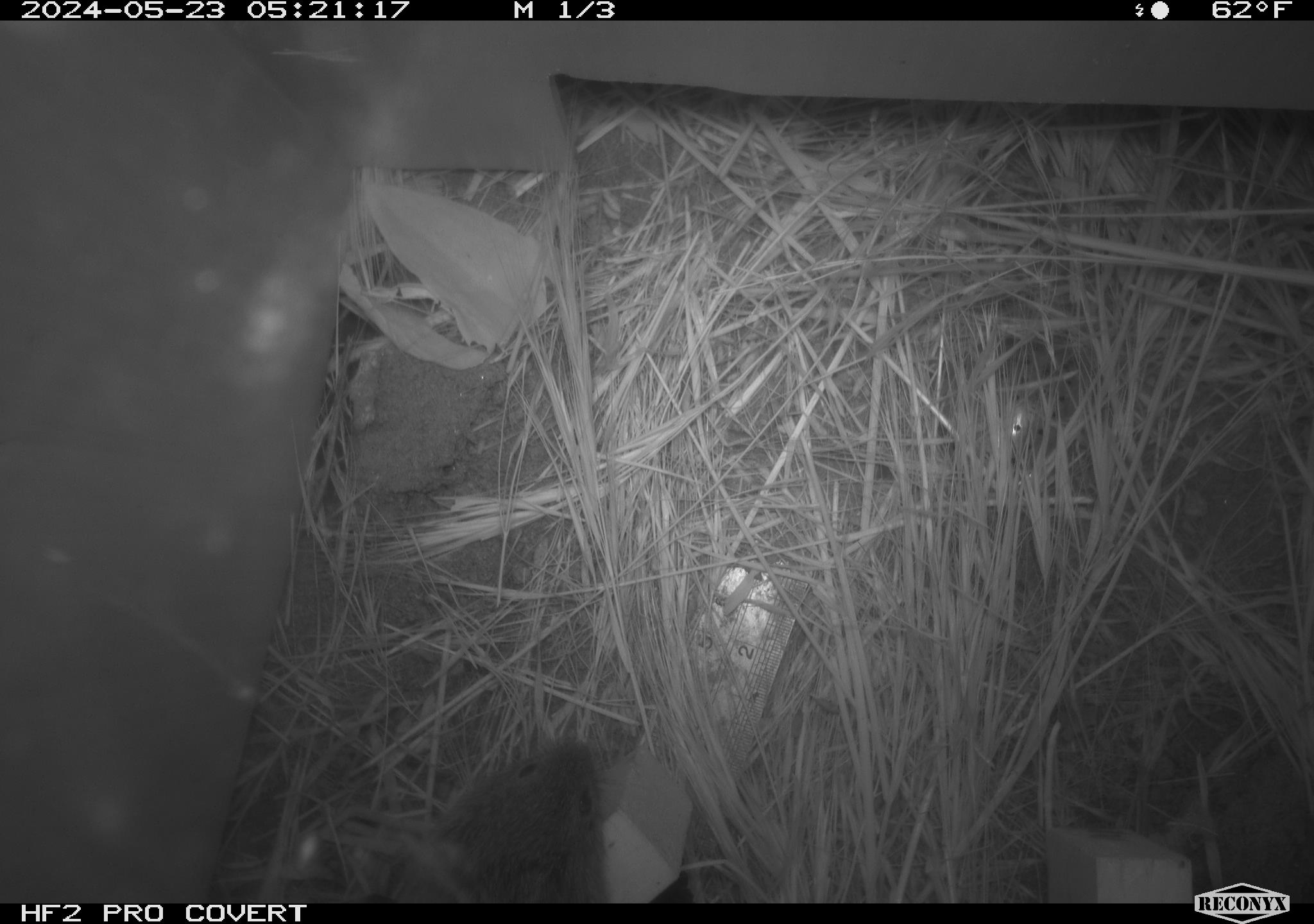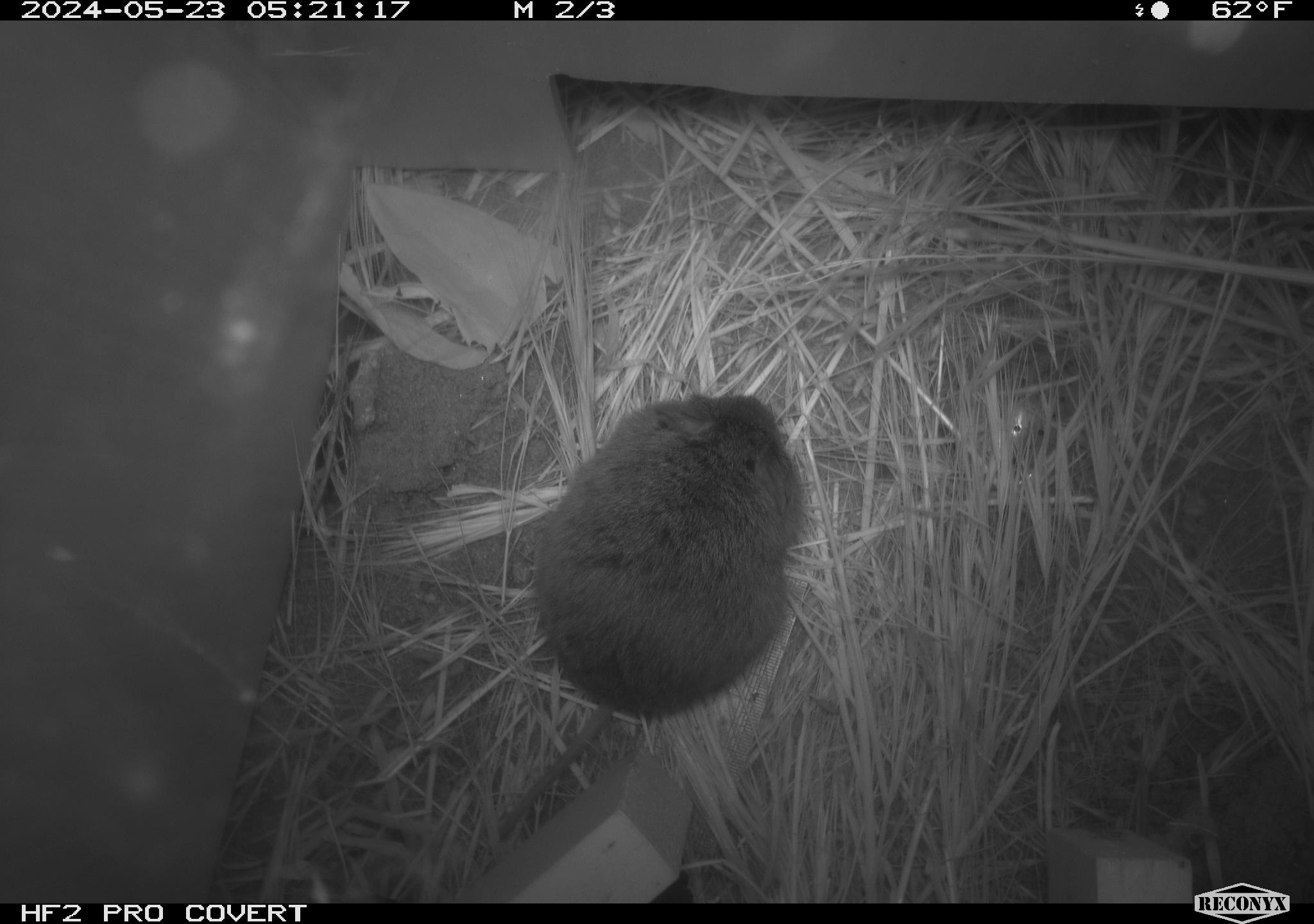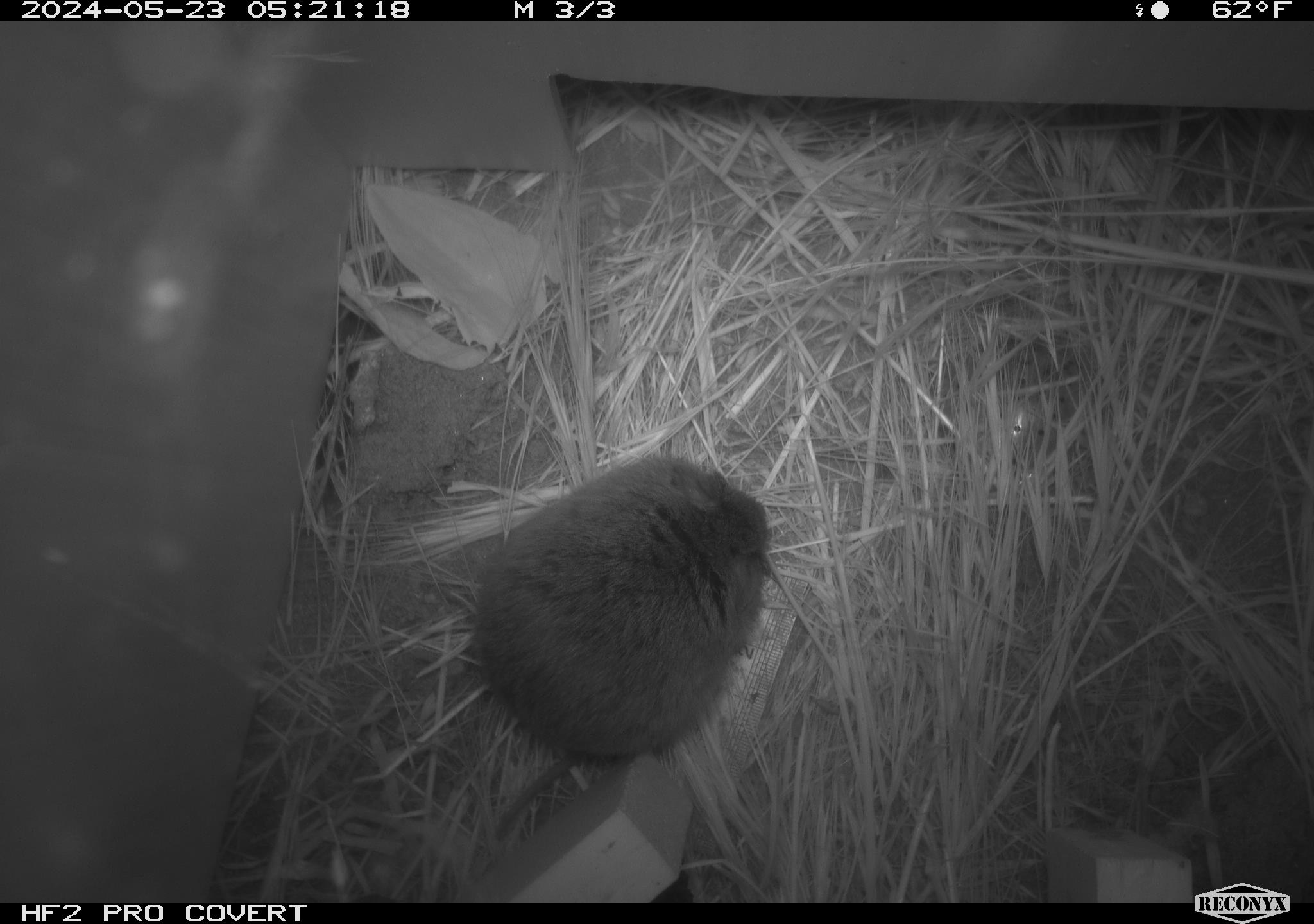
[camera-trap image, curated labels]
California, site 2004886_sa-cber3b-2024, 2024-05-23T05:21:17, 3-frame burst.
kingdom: Animalia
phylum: Chordata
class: Mammalia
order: Rodentia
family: Cricetidae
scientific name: Arvicolinae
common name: voles, lemmings, and muskrats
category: arvicolinae subfamily